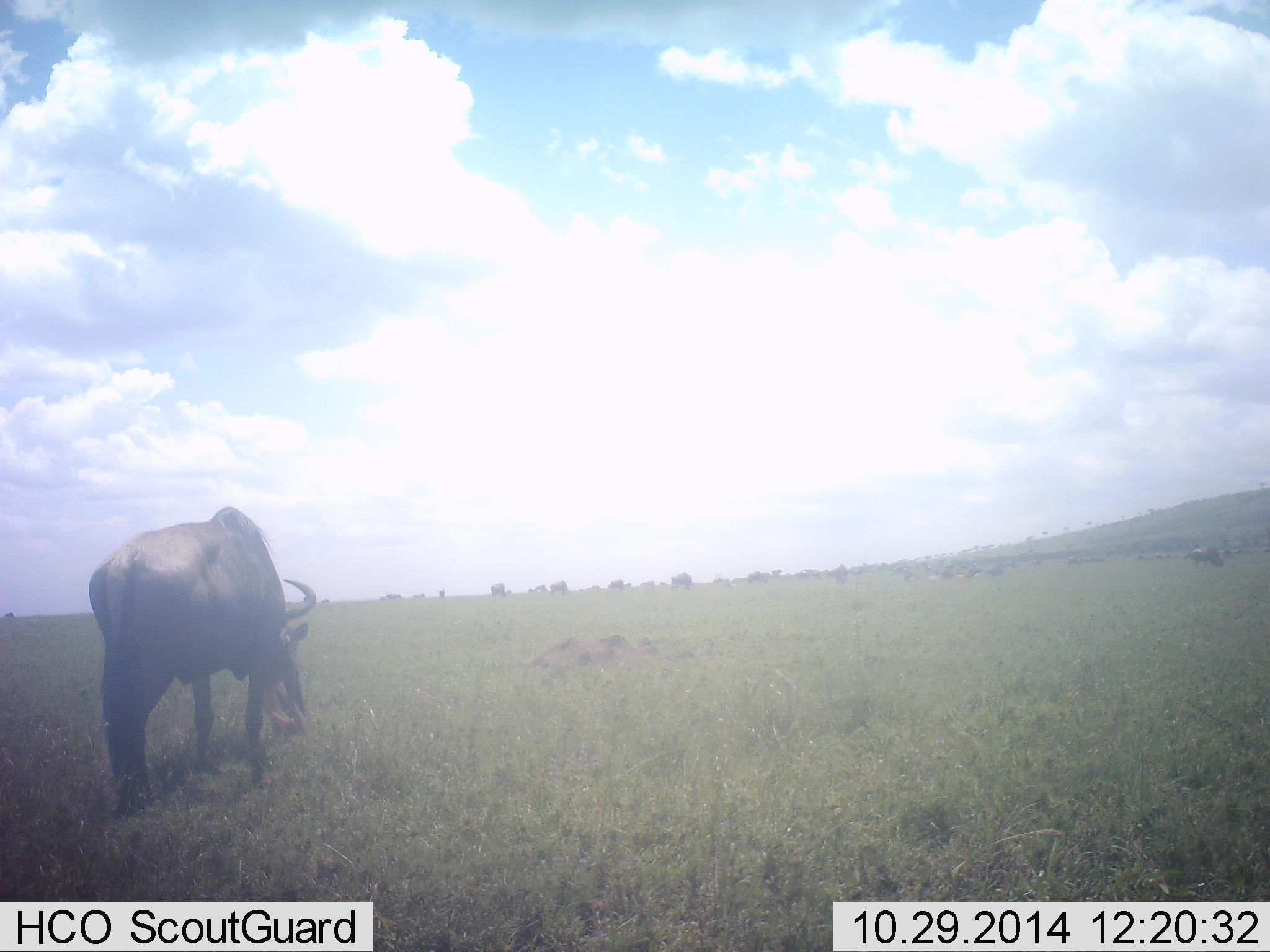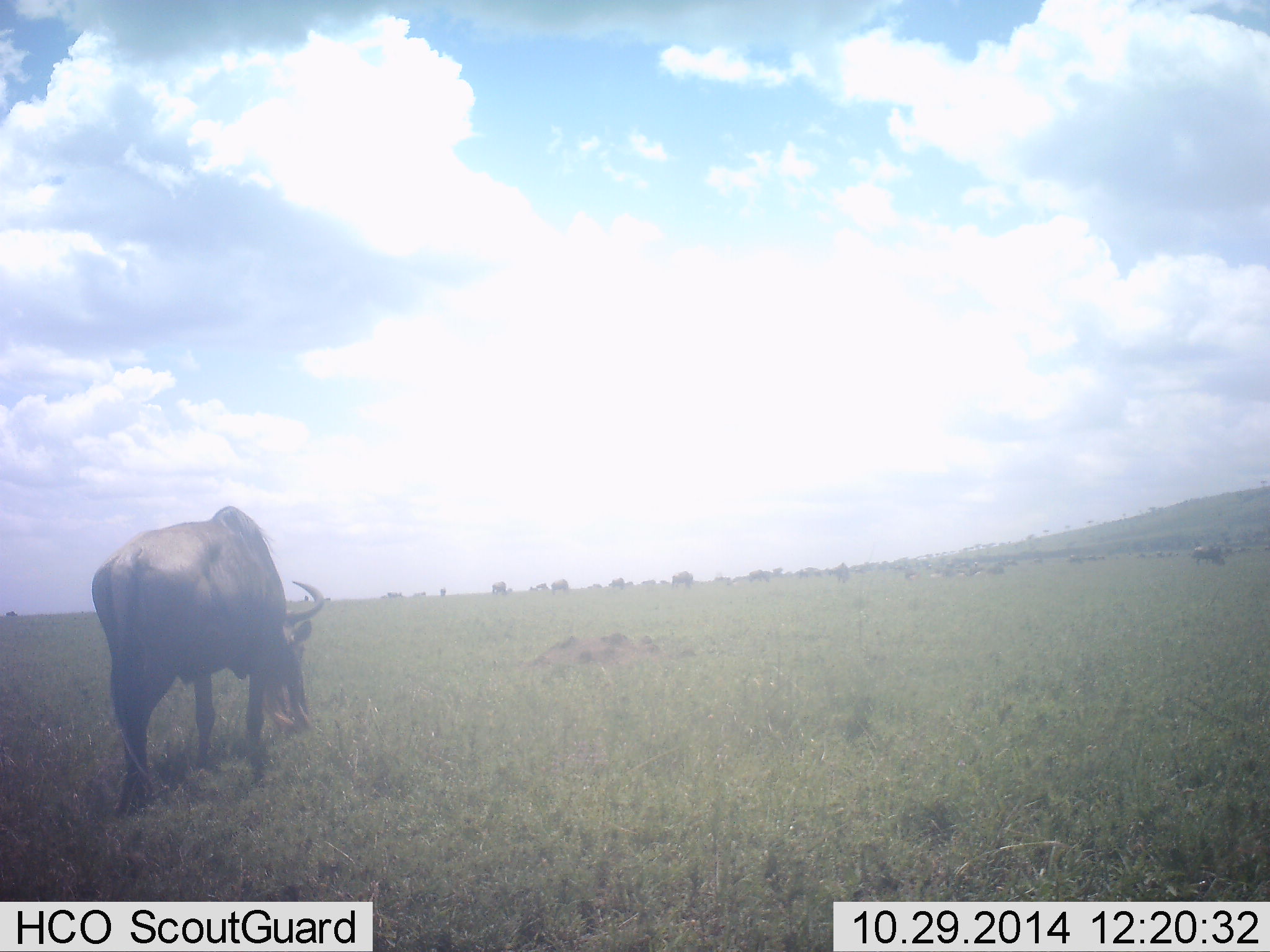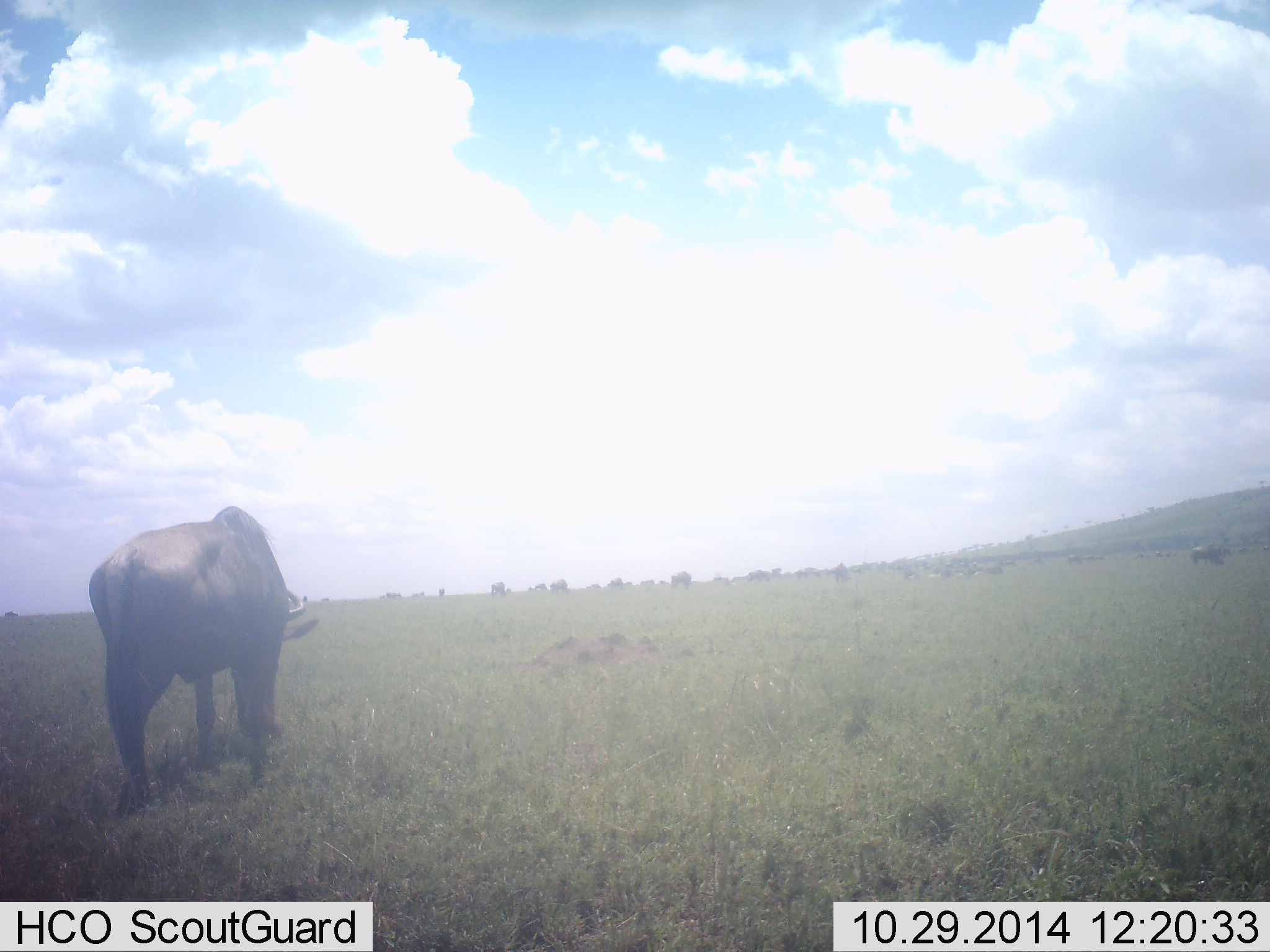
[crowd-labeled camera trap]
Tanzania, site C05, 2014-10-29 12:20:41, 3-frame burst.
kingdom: Animalia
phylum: Chordata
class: Mammalia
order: Artiodactyla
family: Bovidae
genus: Connochaetes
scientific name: Connochaetes taurinus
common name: blue wildebeest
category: wildebeest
Wildebeest (blue wildebeest) (Connochaetes taurinus), count 2. Behavior (volunteer vote fractions): standing 20%, resting 0%, moving 10%, interacting 0%. Young present (vote fraction): 0%. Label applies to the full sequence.